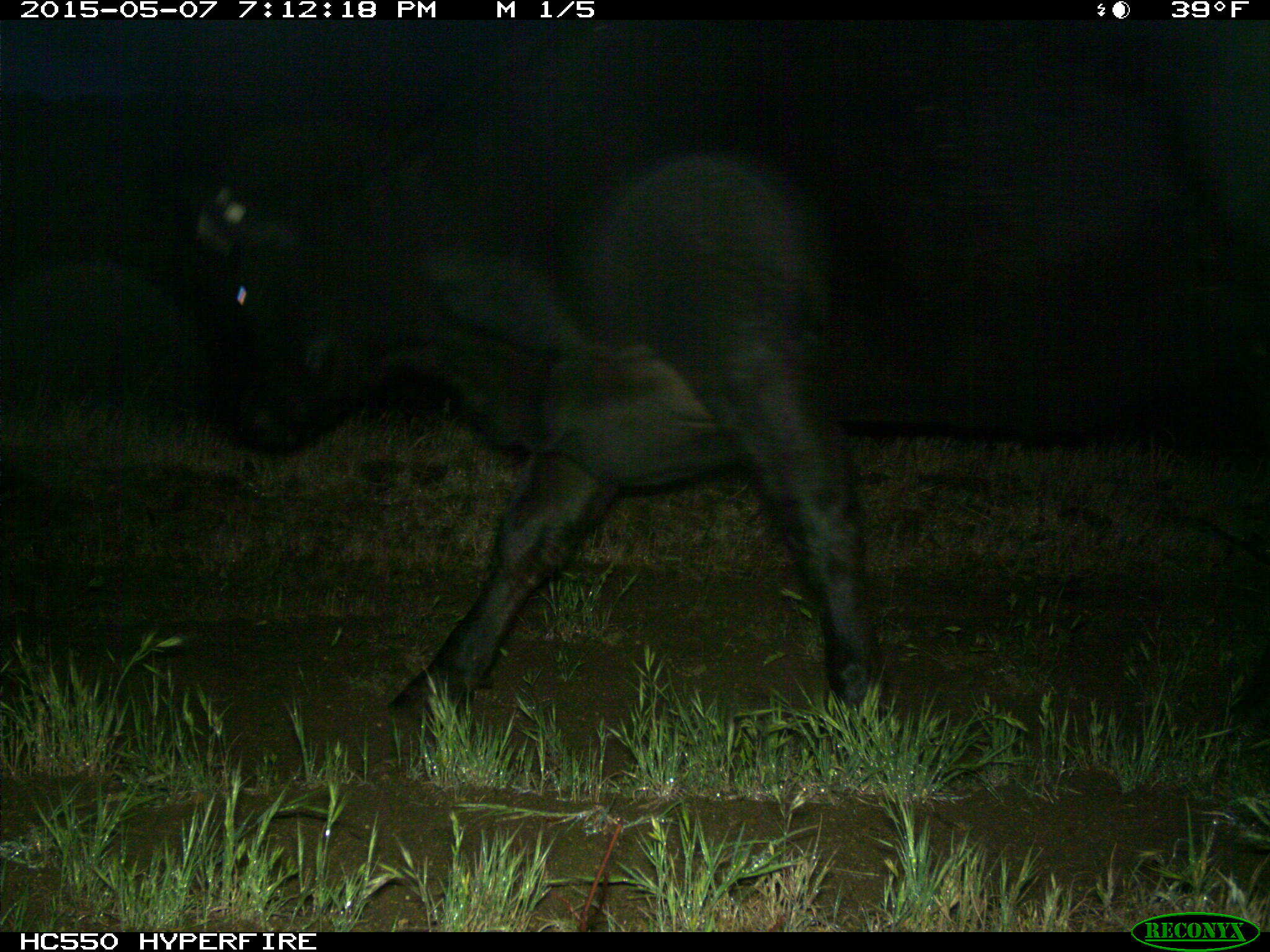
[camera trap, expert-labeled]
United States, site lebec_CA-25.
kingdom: Animalia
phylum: Chordata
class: Mammalia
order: Artiodactyla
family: Bovidae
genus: Bos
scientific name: Bos taurus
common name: domestic cow